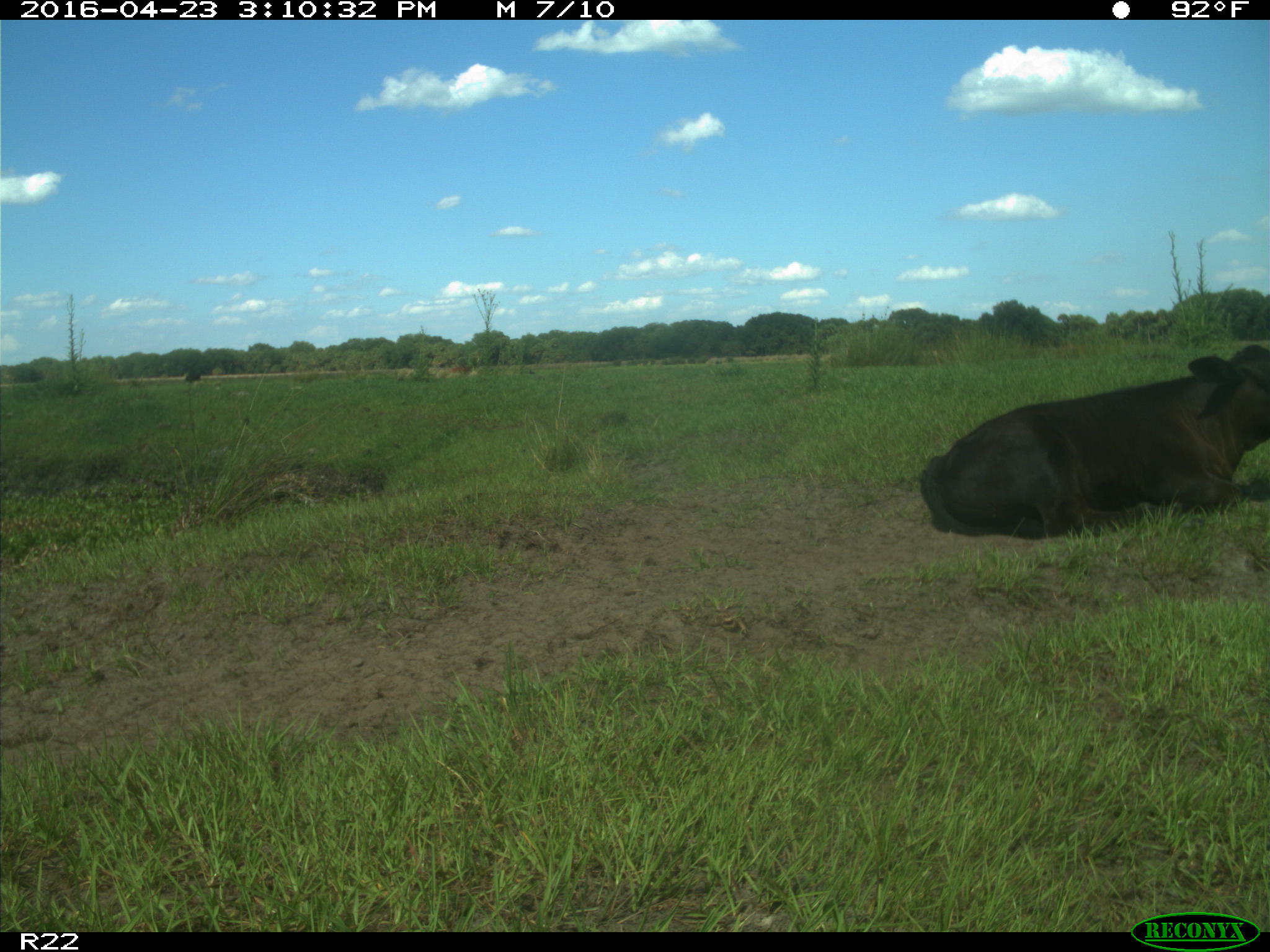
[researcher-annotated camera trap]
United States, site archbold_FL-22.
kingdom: Animalia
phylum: Chordata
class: Mammalia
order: Artiodactyla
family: Bovidae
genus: Bos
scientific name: Bos taurus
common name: domestic cow